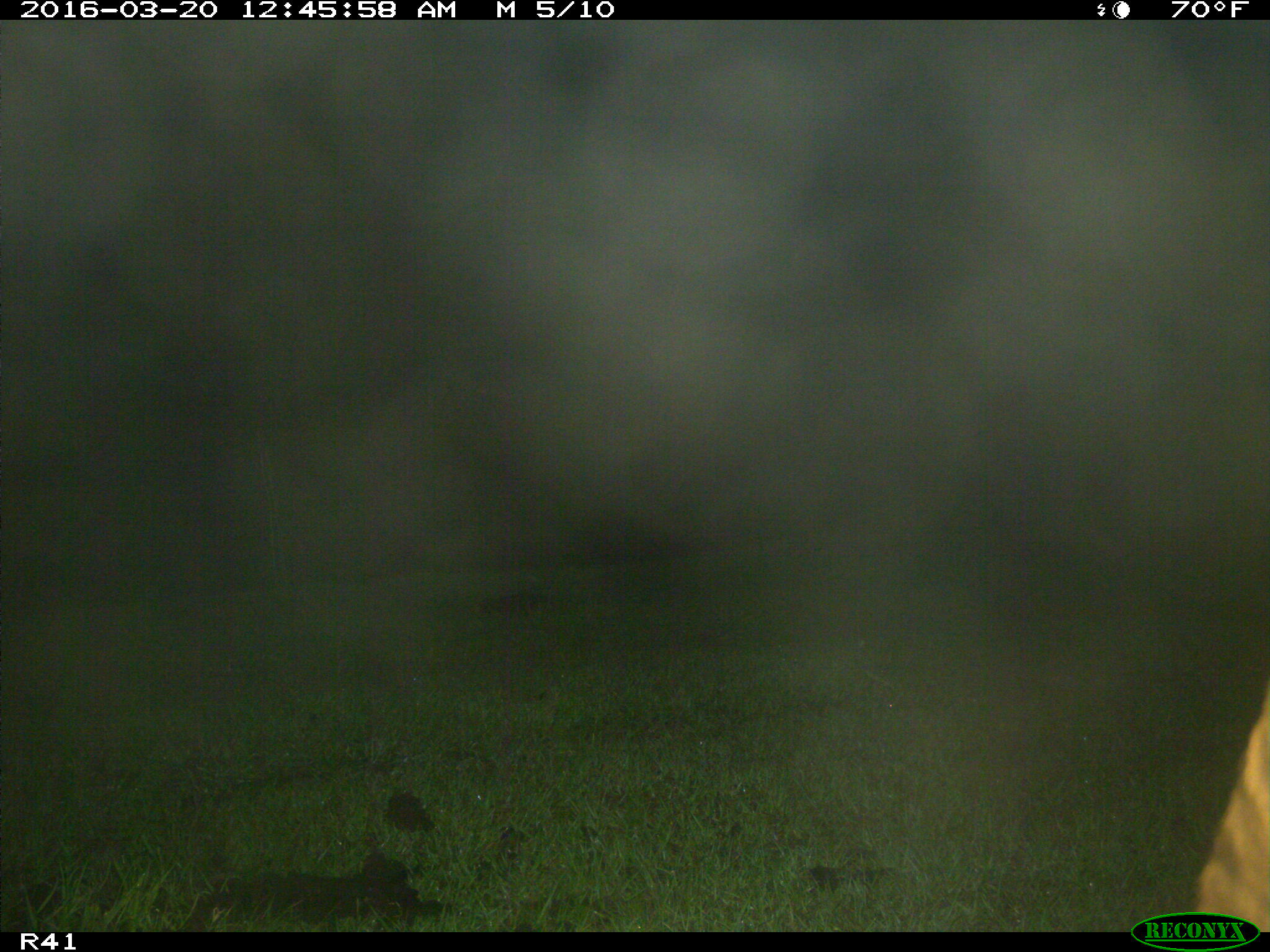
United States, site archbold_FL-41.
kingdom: Animalia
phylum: Chordata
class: Mammalia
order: Artiodactyla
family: Bovidae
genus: Bos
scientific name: Bos taurus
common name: domestic cow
Bos taurus (domestic cow).